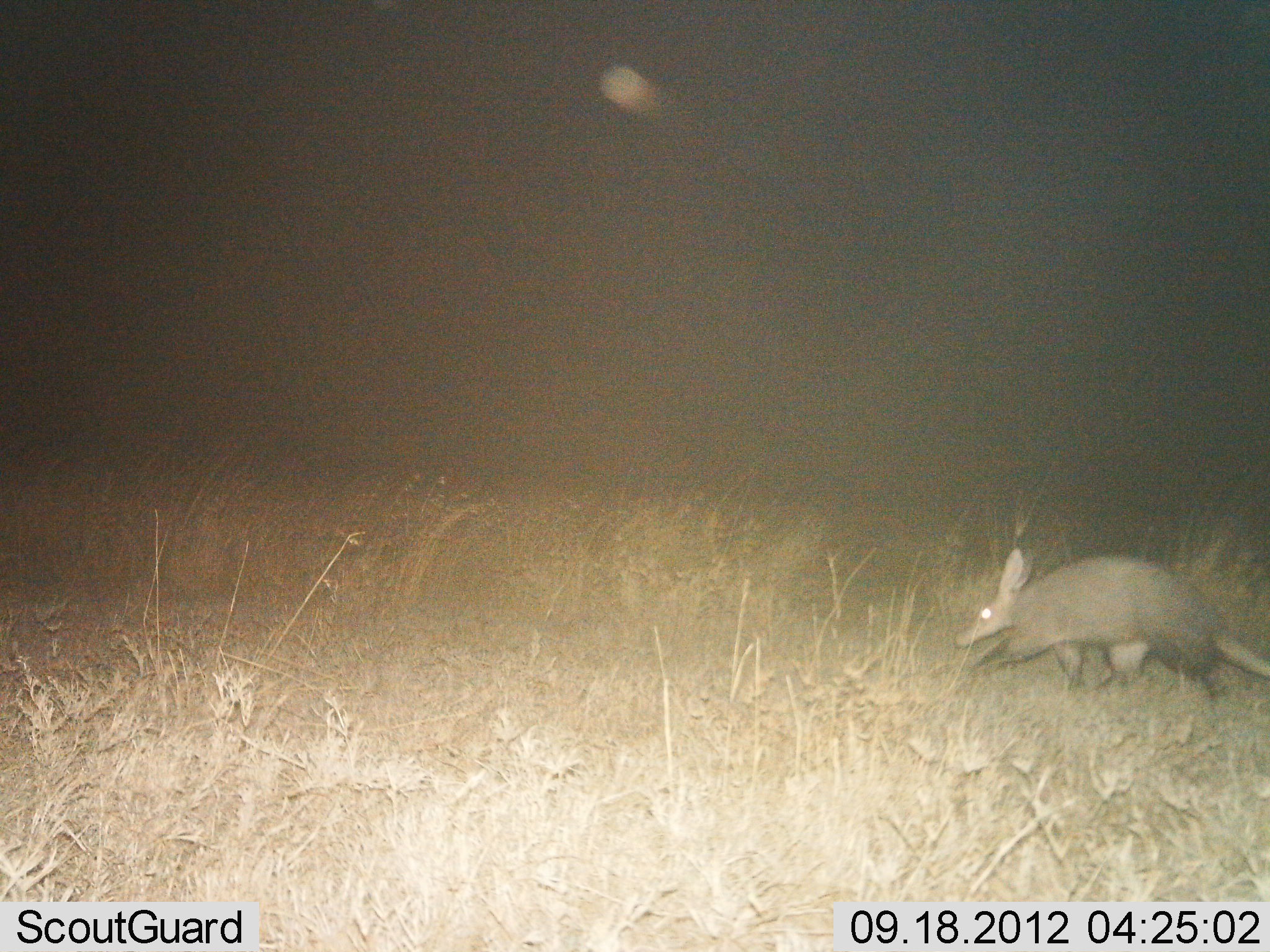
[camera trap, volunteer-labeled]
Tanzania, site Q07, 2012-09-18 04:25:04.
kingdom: Animalia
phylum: Chordata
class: Mammalia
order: Tubulidentata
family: Orycteropodidae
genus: Orycteropus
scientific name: Orycteropus afer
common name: aardvark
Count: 1.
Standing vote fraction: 0%.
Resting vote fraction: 0%.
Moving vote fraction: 100%.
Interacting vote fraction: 0%.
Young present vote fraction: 0%.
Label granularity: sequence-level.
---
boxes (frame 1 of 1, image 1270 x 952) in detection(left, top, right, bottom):
animal: detection(953, 550, 1269, 699)